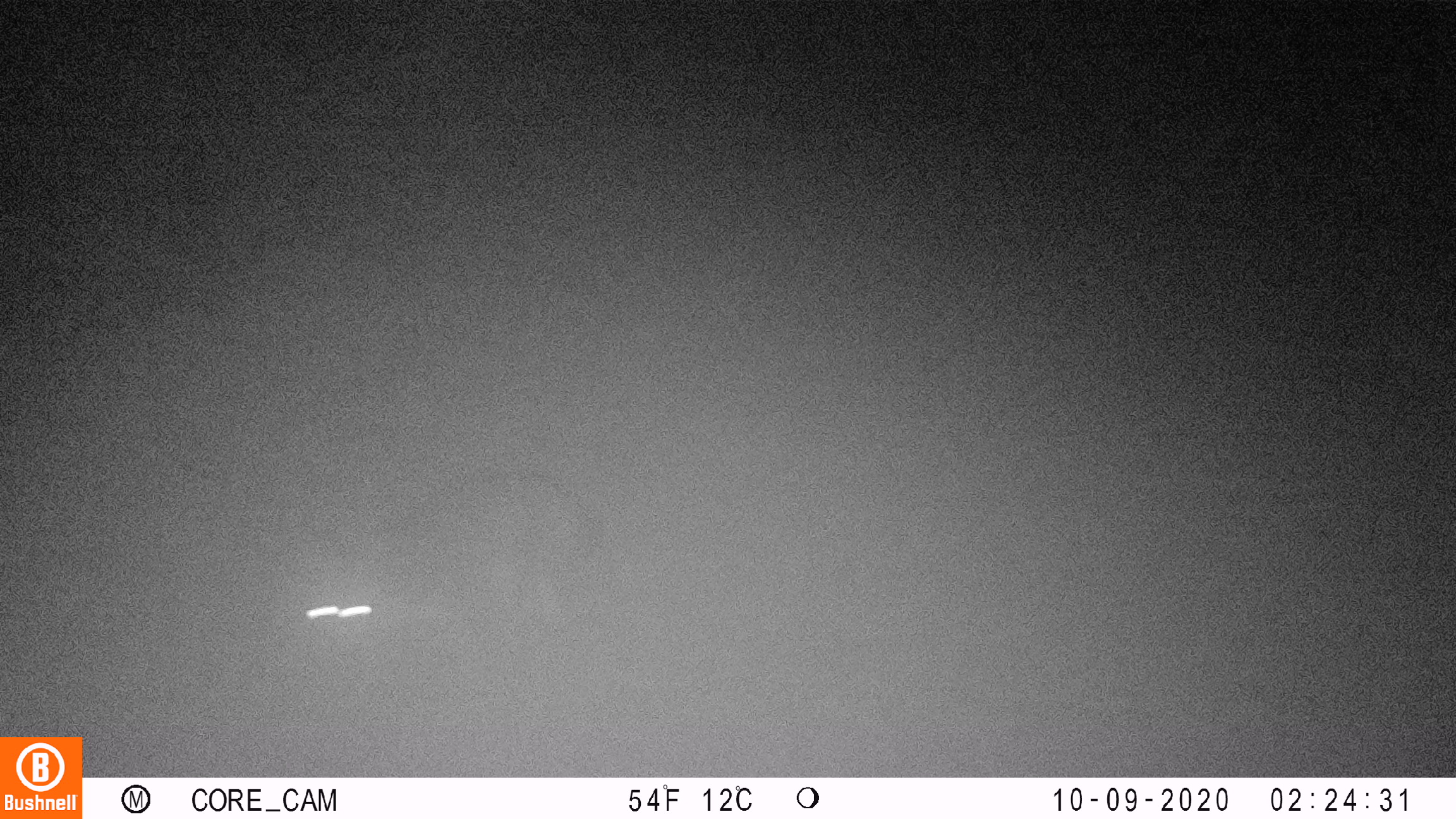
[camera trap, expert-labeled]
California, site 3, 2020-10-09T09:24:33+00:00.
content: unidentified animal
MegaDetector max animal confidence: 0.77